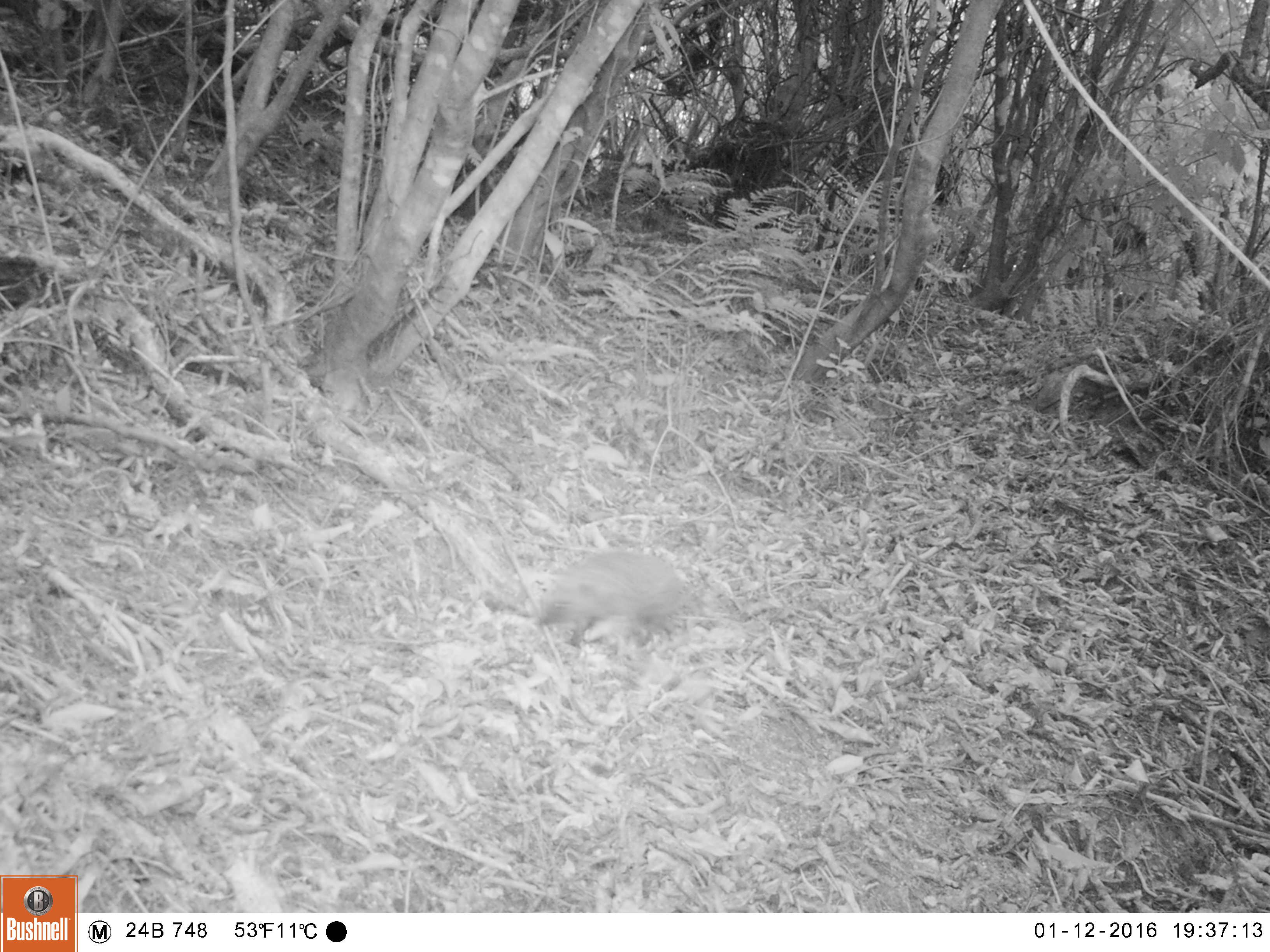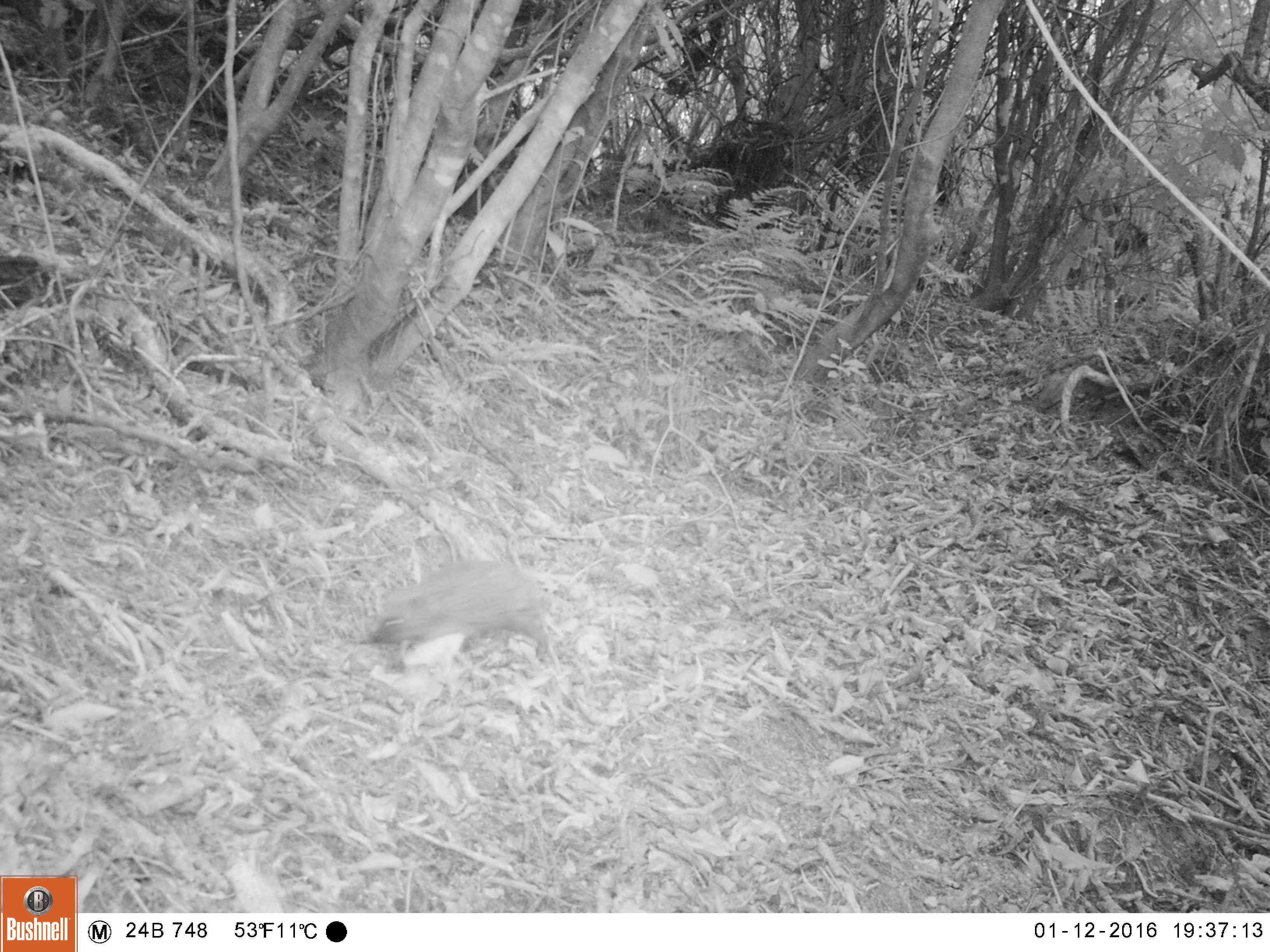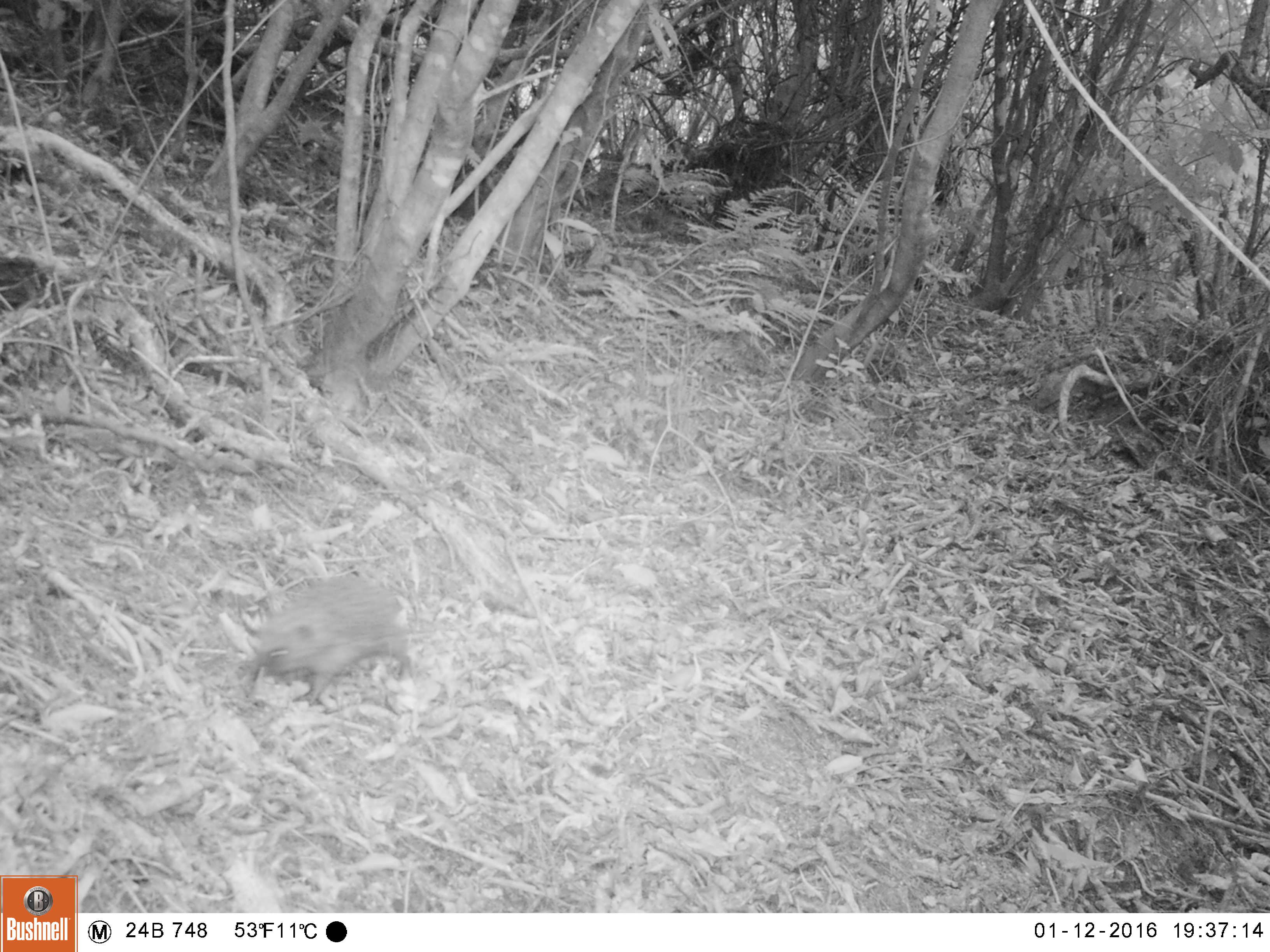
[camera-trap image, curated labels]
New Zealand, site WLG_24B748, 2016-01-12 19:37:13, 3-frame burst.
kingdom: Animalia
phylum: Chordata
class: Mammalia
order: Eulipotyphla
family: Erinaceidae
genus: Erinaceus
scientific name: Erinaceus europaeus europaeus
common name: european hedgehog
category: hedgehog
Hedgehog (european hedgehog) (Erinaceus europaeus europaeus).